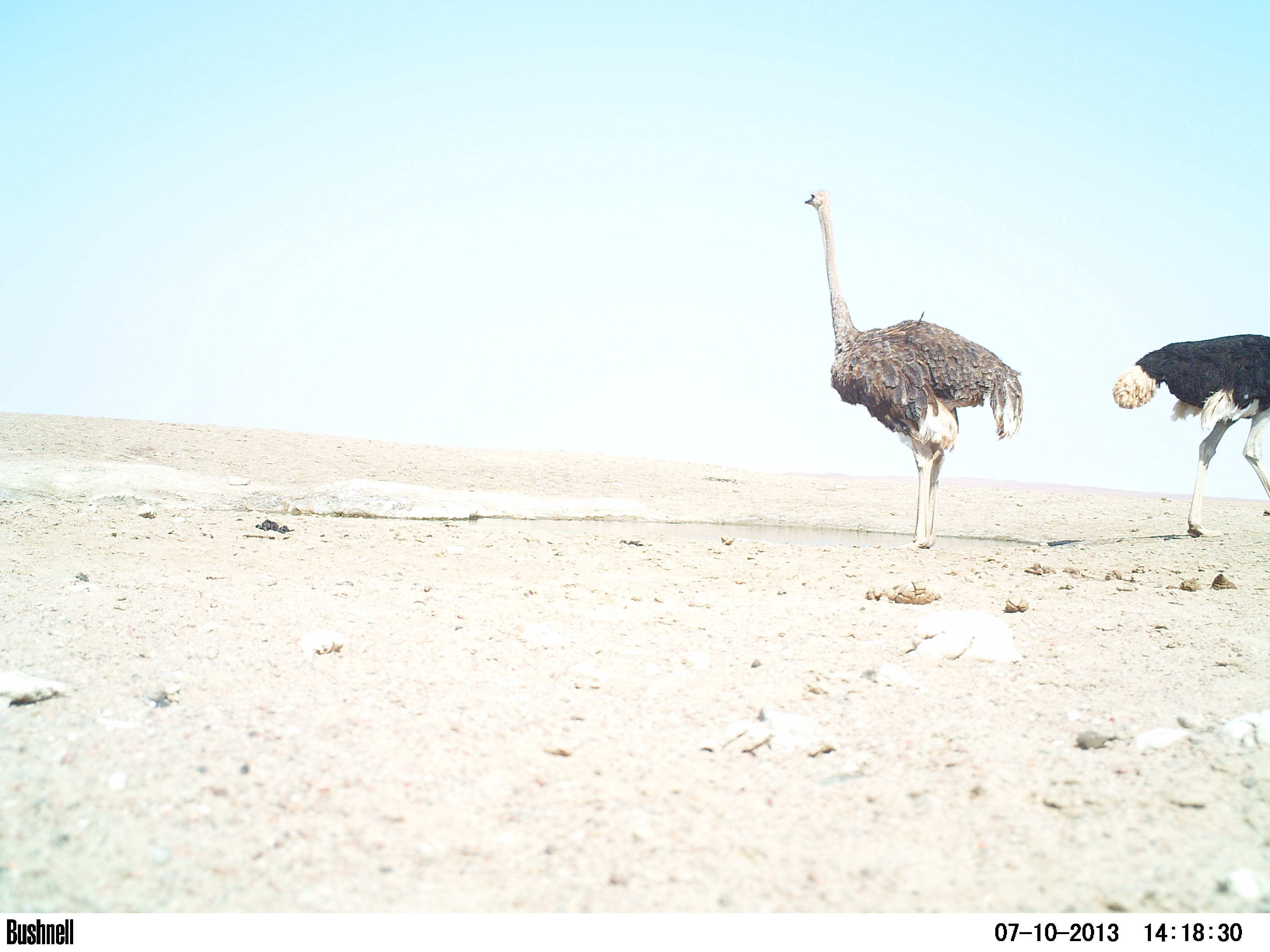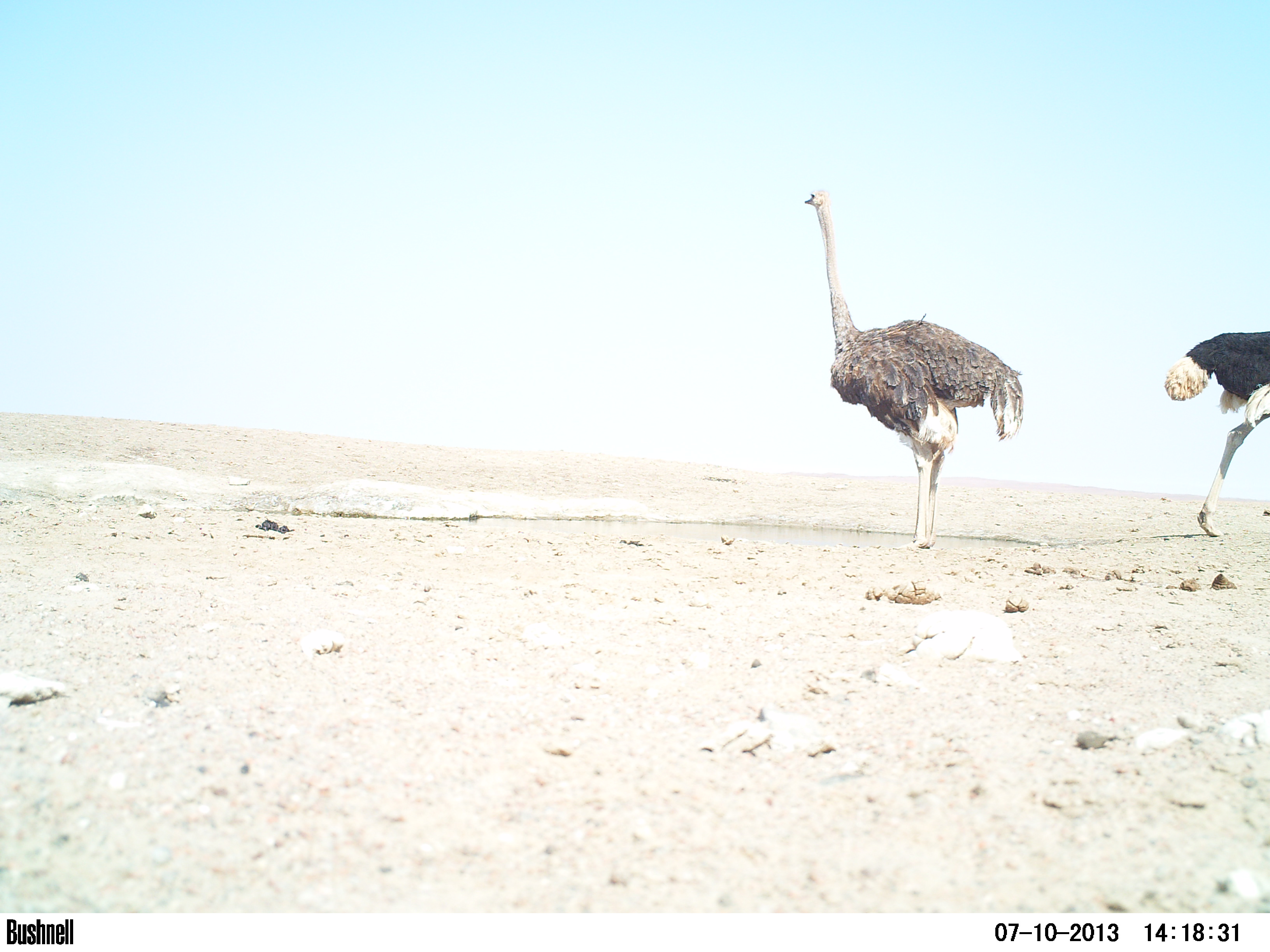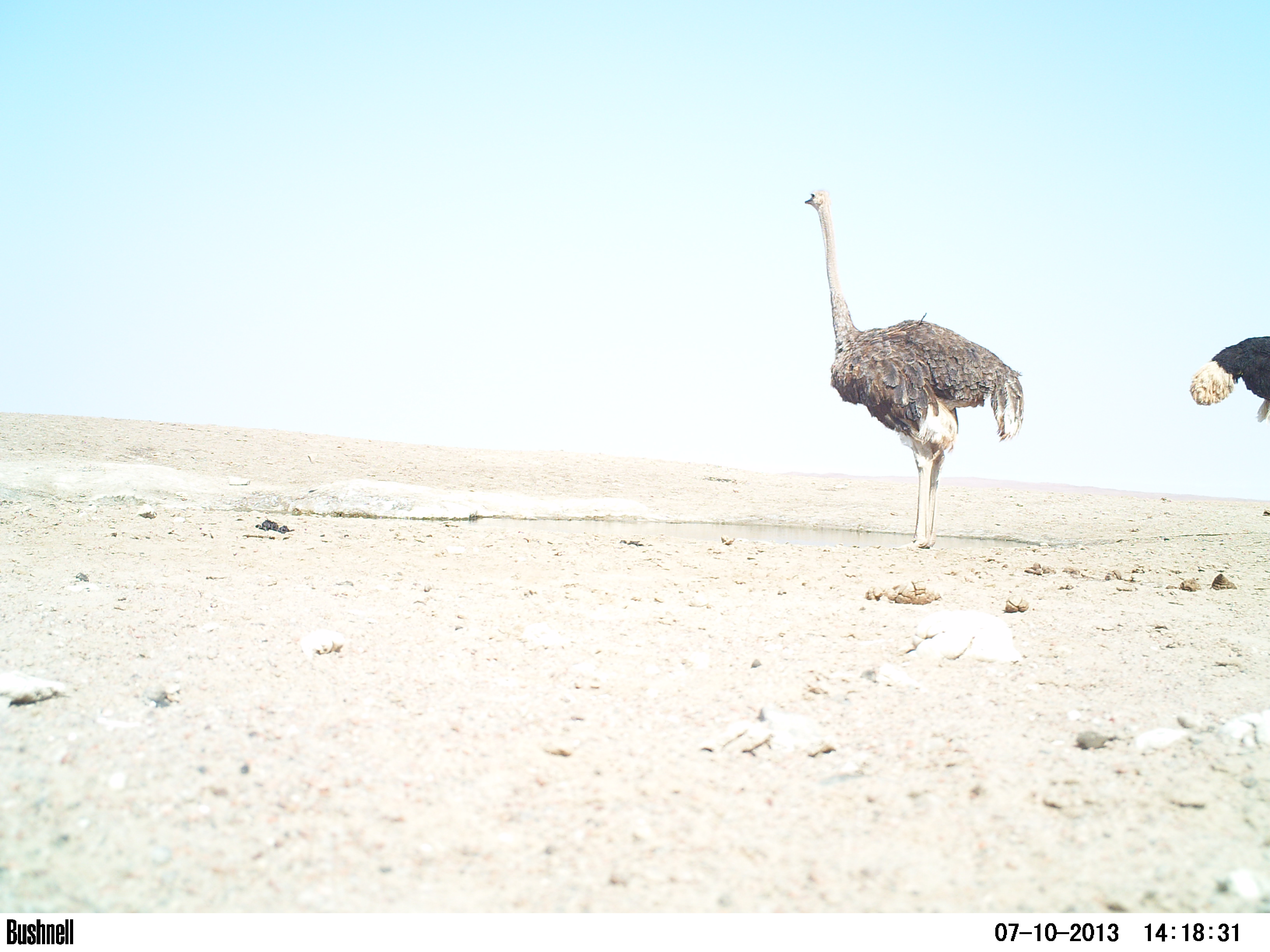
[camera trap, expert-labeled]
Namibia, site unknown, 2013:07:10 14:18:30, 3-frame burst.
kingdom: Animalia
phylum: Chordata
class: Aves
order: Struthioniformes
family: Struthionidae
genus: Struthio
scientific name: Struthio camelus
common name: common ostrich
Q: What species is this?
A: Struthio camelus (common ostrich).